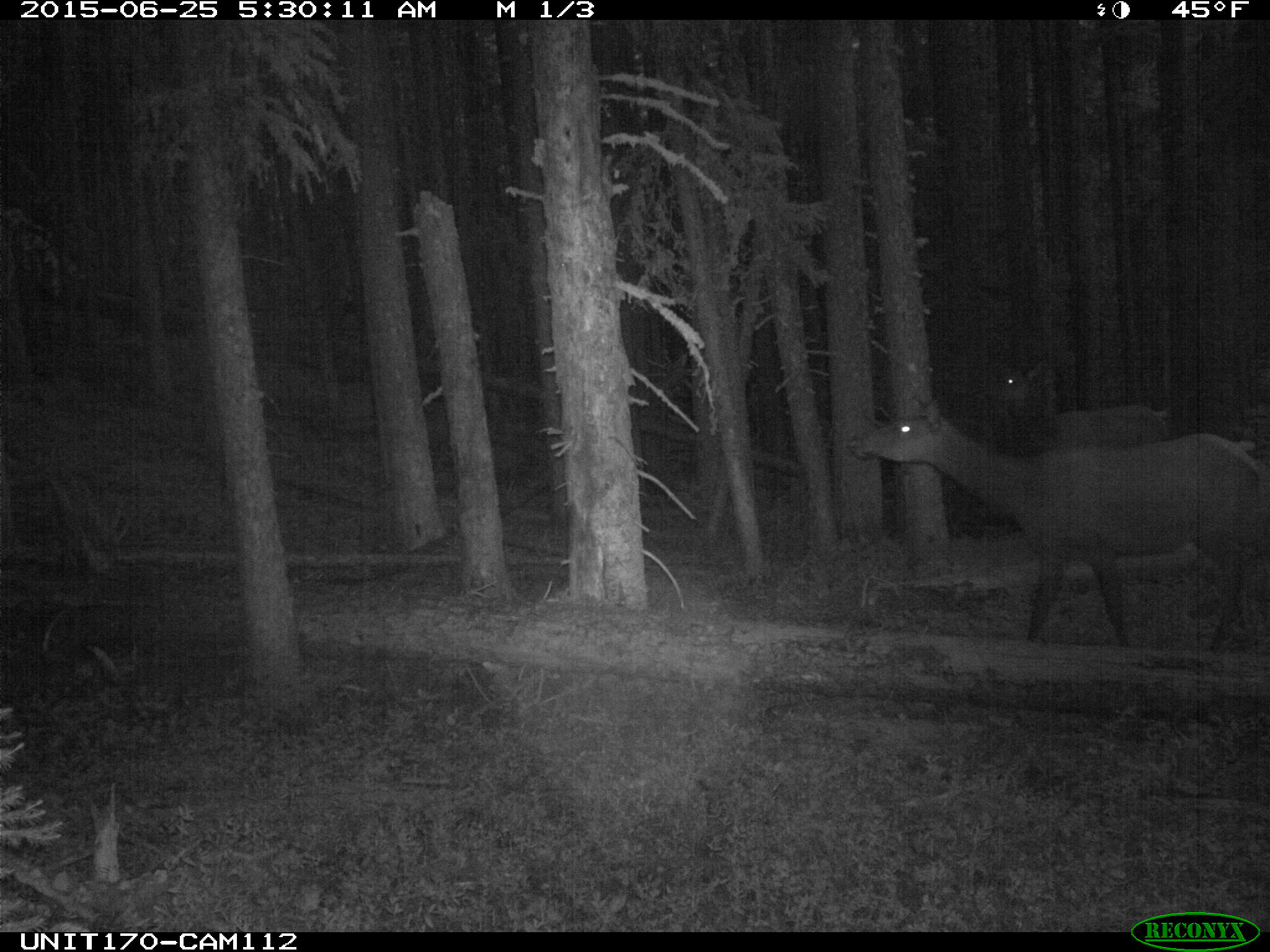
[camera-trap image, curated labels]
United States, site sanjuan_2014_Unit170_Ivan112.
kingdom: Animalia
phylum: Chordata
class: Mammalia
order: Artiodactyla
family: Cervidae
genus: Cervus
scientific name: Cervus elaphus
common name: red deer